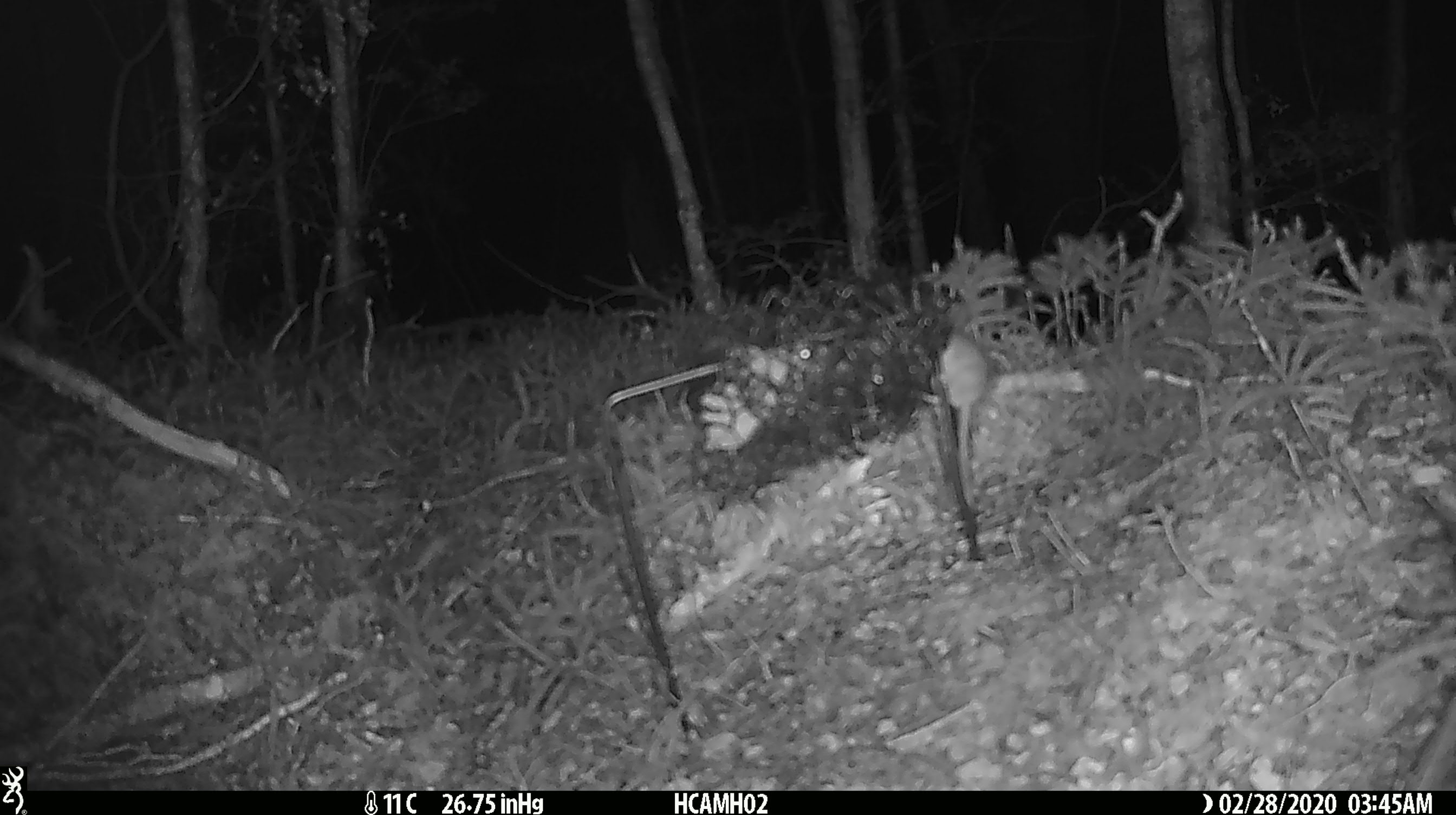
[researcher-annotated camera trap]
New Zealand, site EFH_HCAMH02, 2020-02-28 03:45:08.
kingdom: Animalia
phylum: Chordata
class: Mammalia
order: Rodentia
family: Muridae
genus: Mus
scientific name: Mus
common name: mouse